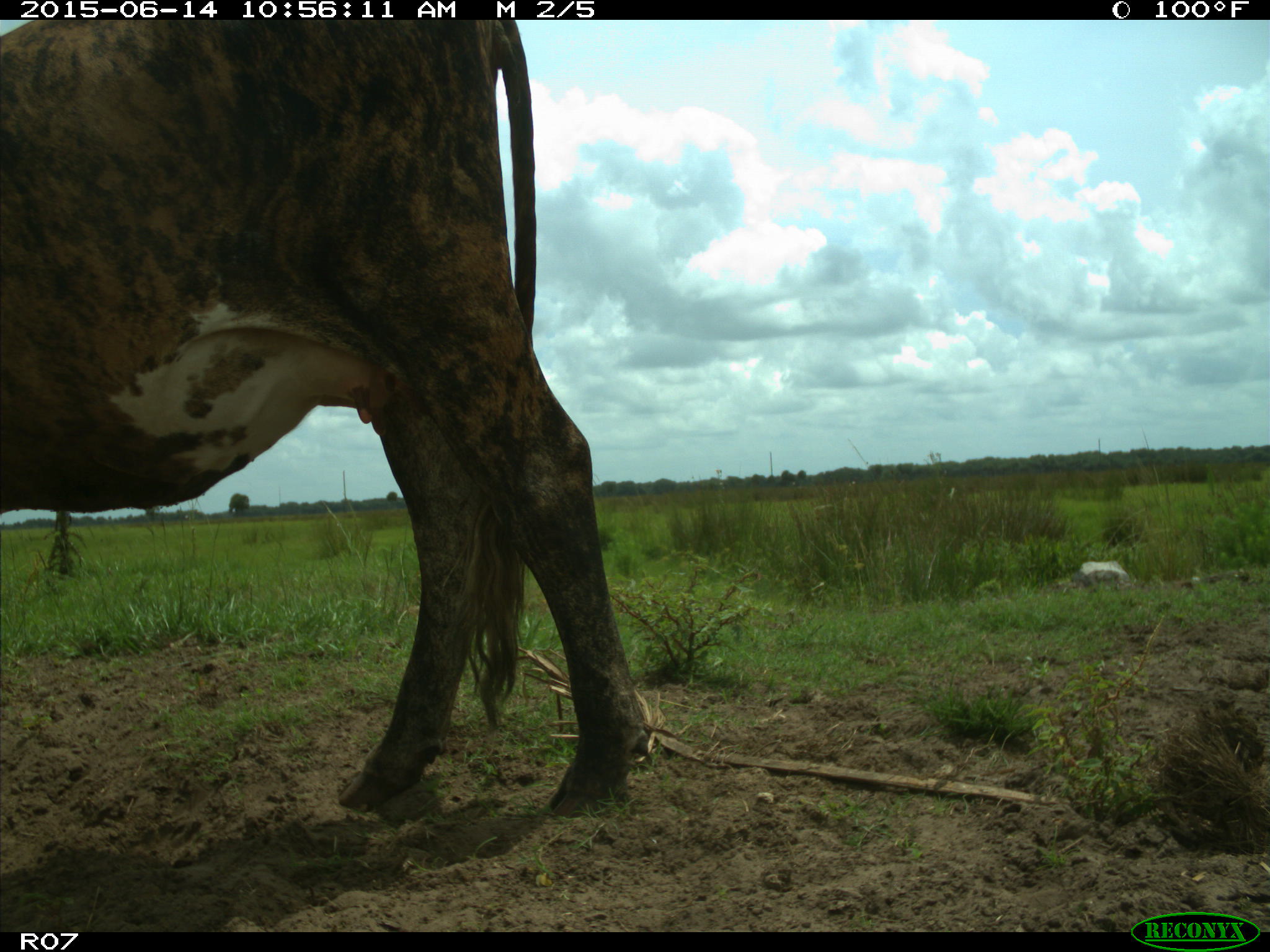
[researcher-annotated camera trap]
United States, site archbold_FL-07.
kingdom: Animalia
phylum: Chordata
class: Mammalia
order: Artiodactyla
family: Bovidae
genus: Bos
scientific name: Bos taurus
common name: domestic cow